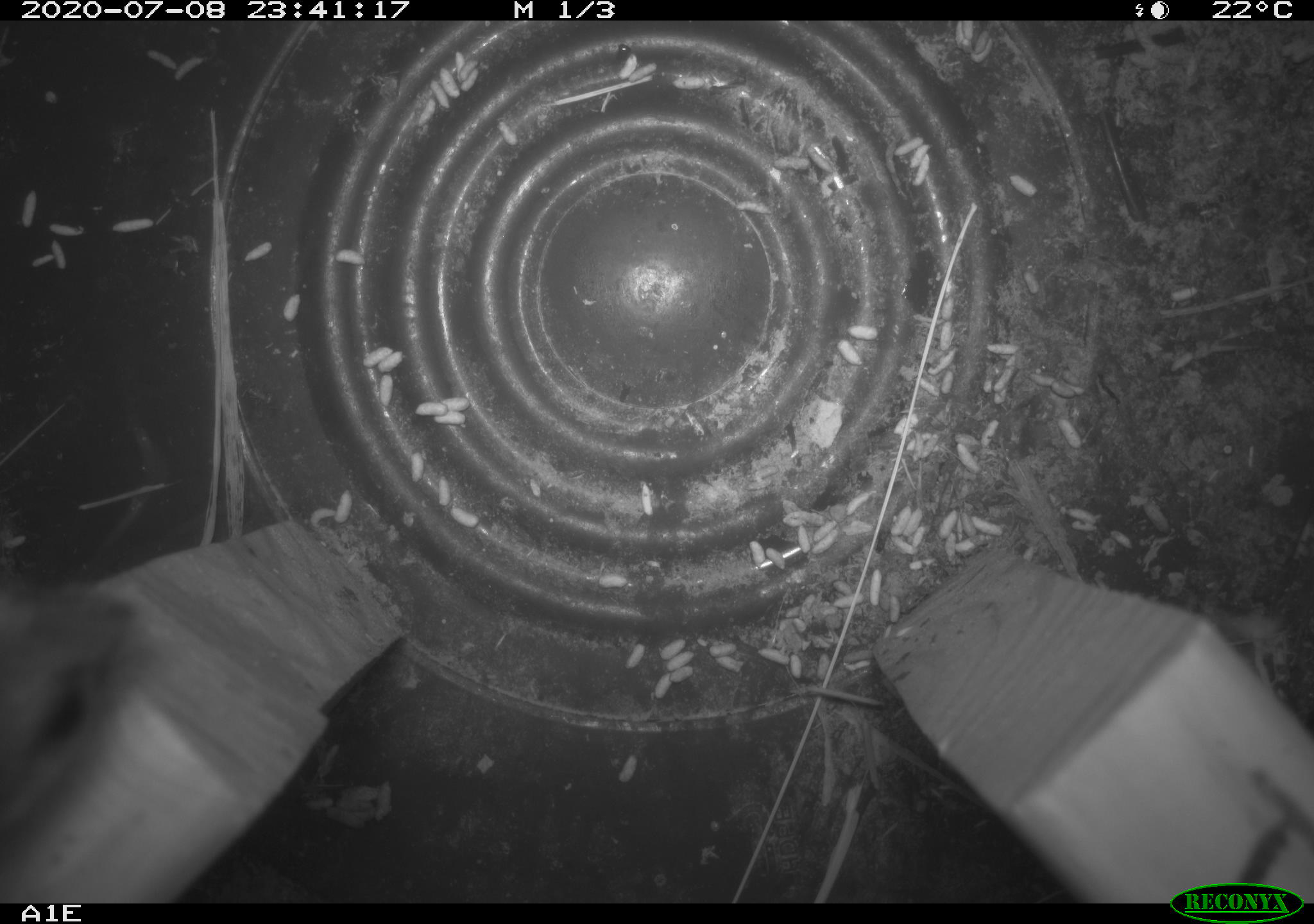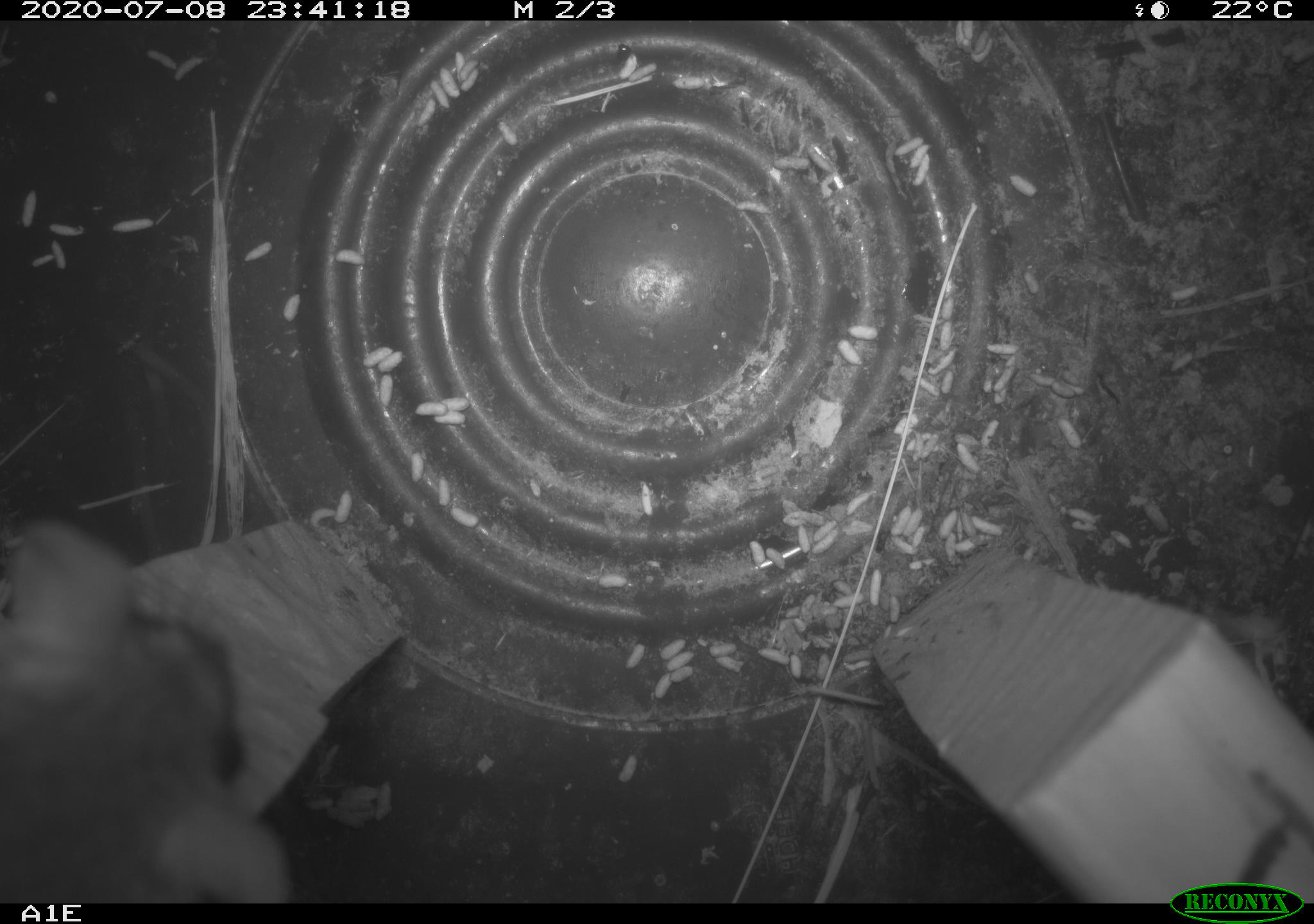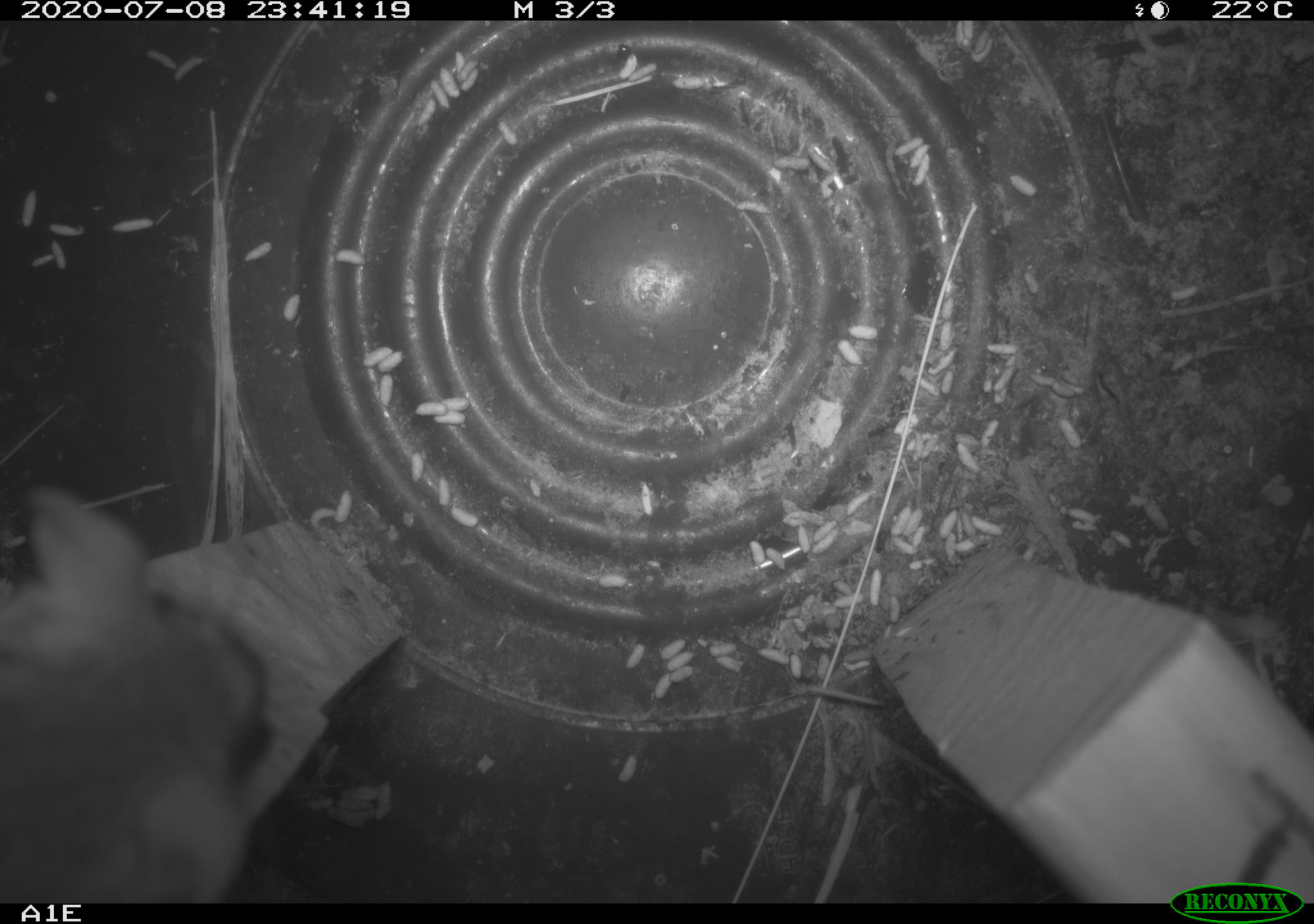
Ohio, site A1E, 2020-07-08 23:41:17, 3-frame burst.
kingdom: Animalia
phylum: Chordata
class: Mammalia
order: Rodentia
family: Cricetidae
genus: Peromyscus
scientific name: Peromyscus leucopus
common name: white-footed mouse